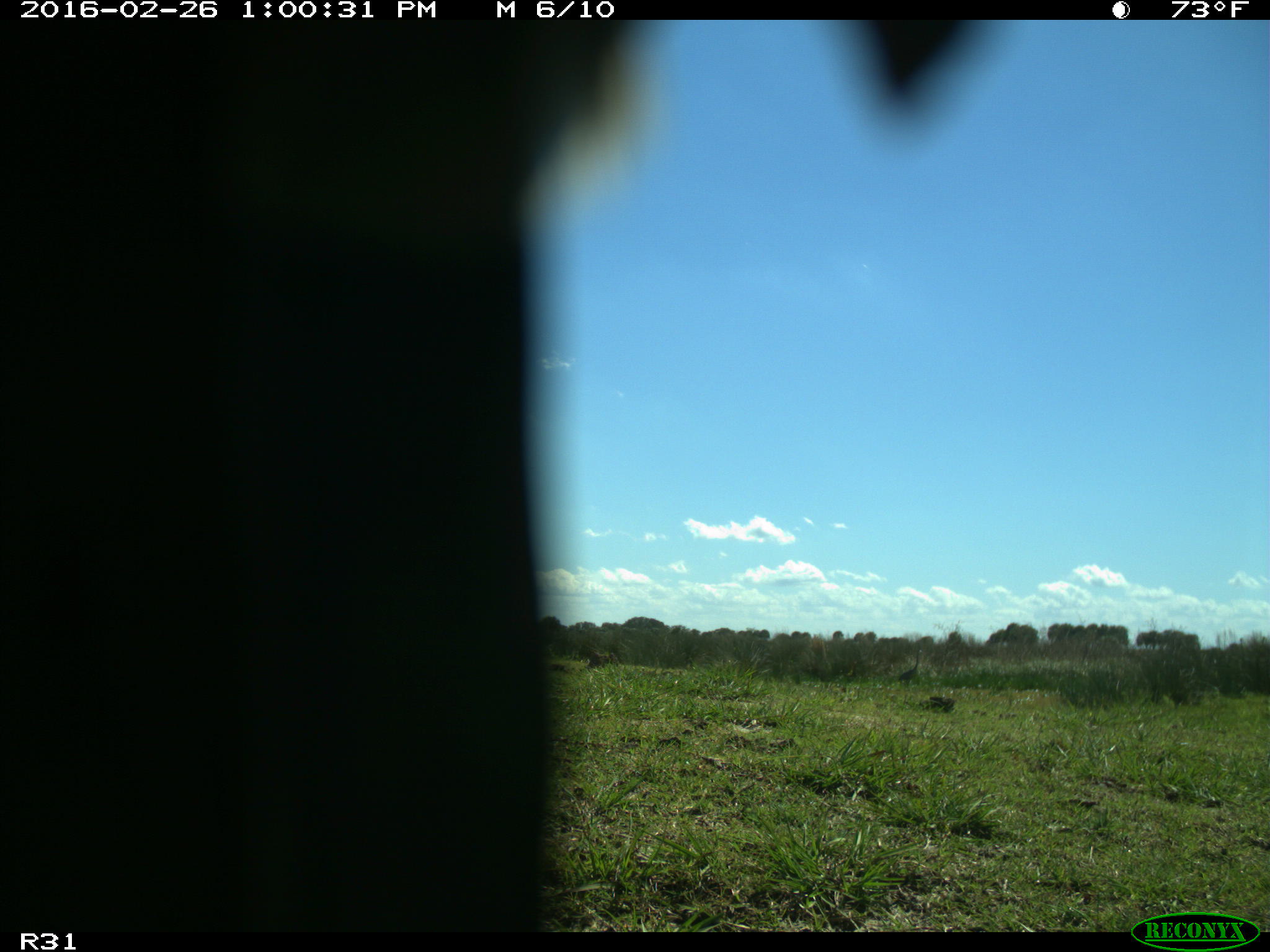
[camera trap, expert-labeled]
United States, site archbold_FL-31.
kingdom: Animalia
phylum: Chordata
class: Aves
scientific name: Aves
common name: birds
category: unidentified bird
Unidentified bird (birds) (Aves).